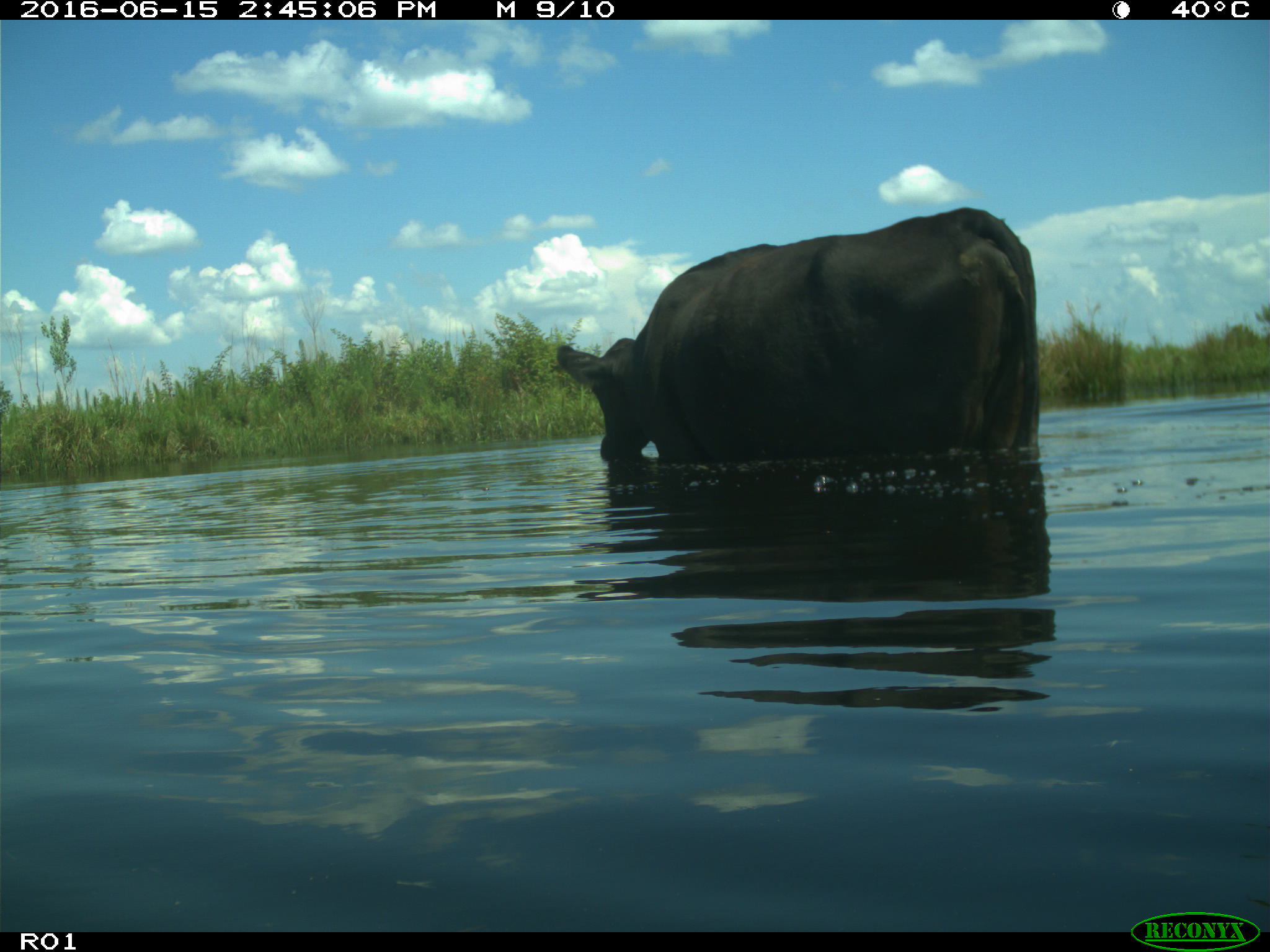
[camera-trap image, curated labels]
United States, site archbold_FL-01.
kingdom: Animalia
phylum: Chordata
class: Mammalia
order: Artiodactyla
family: Bovidae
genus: Bos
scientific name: Bos taurus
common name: domestic cow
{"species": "Bos taurus (domestic cow)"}